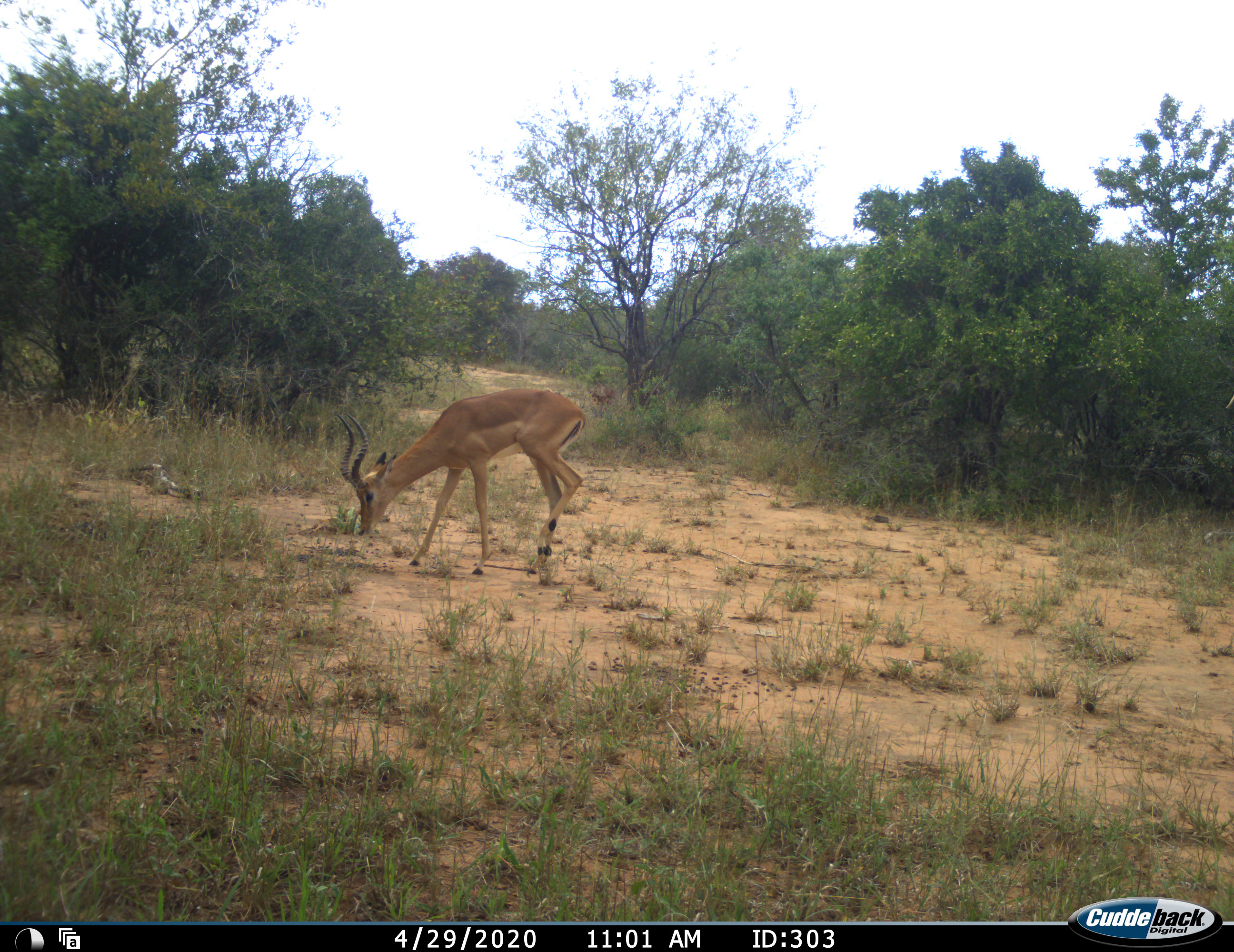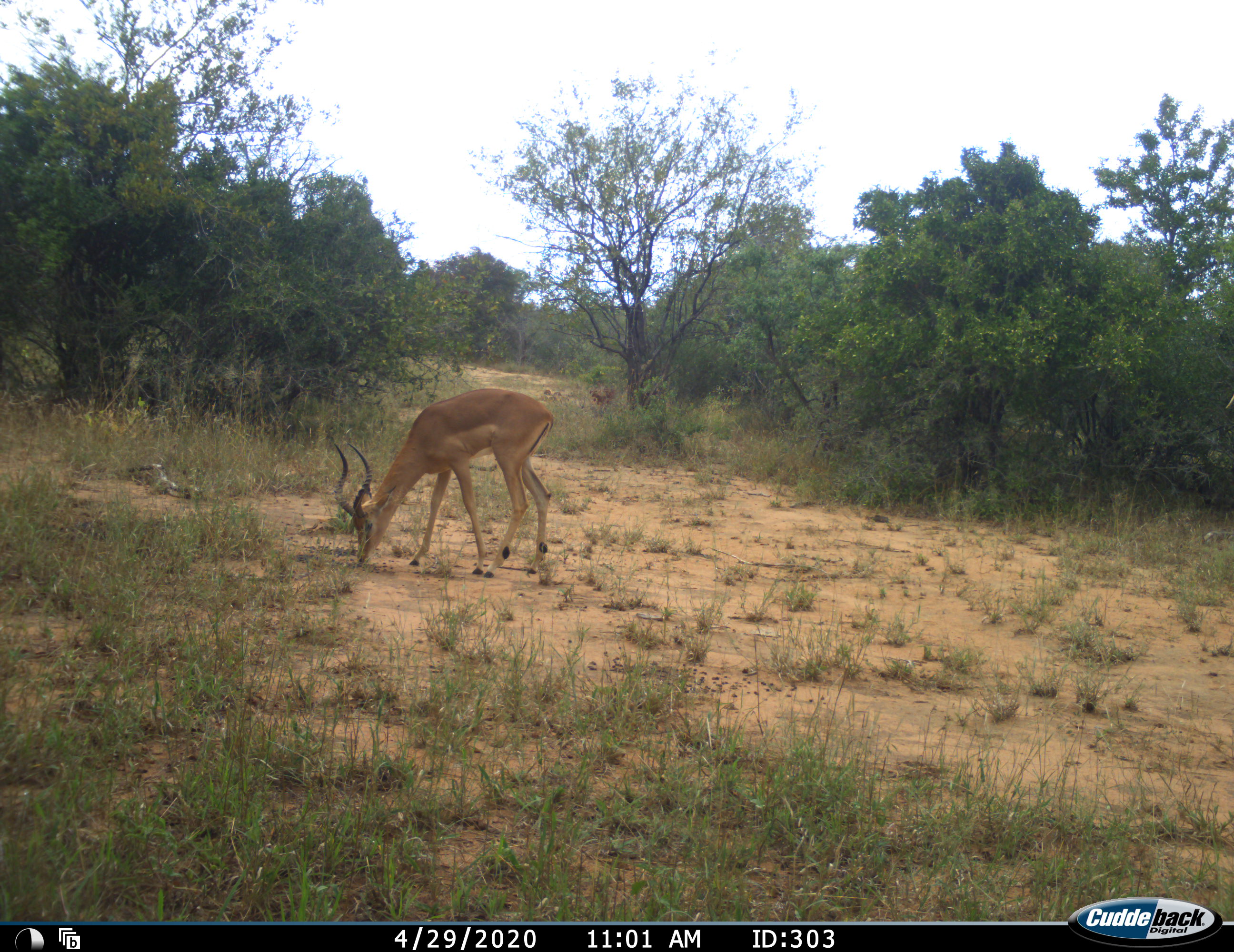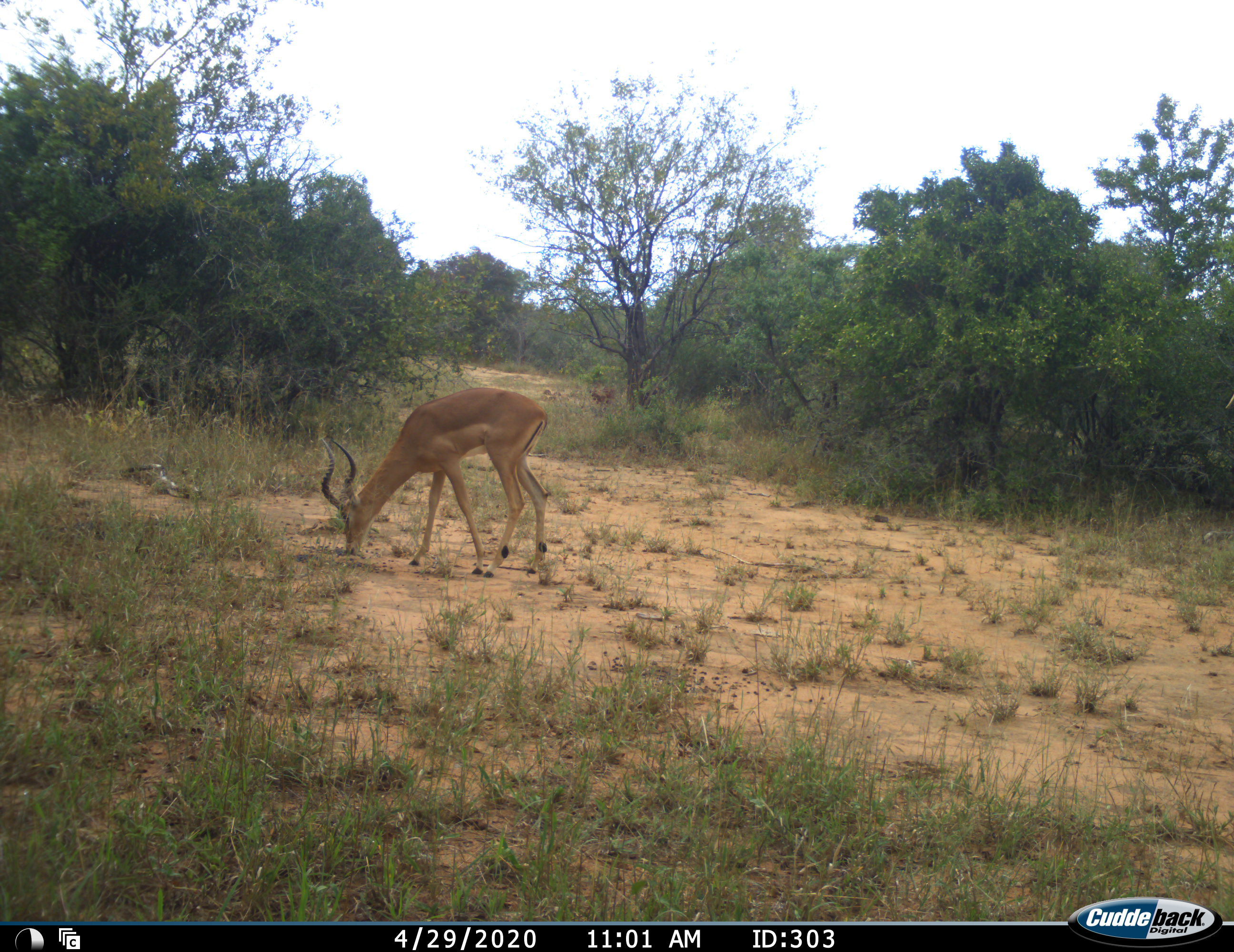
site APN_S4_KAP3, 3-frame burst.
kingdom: Animalia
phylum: Chordata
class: Mammalia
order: Artiodactyla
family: Bovidae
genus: Aepyceros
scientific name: Aepyceros melampus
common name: impala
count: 1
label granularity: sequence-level